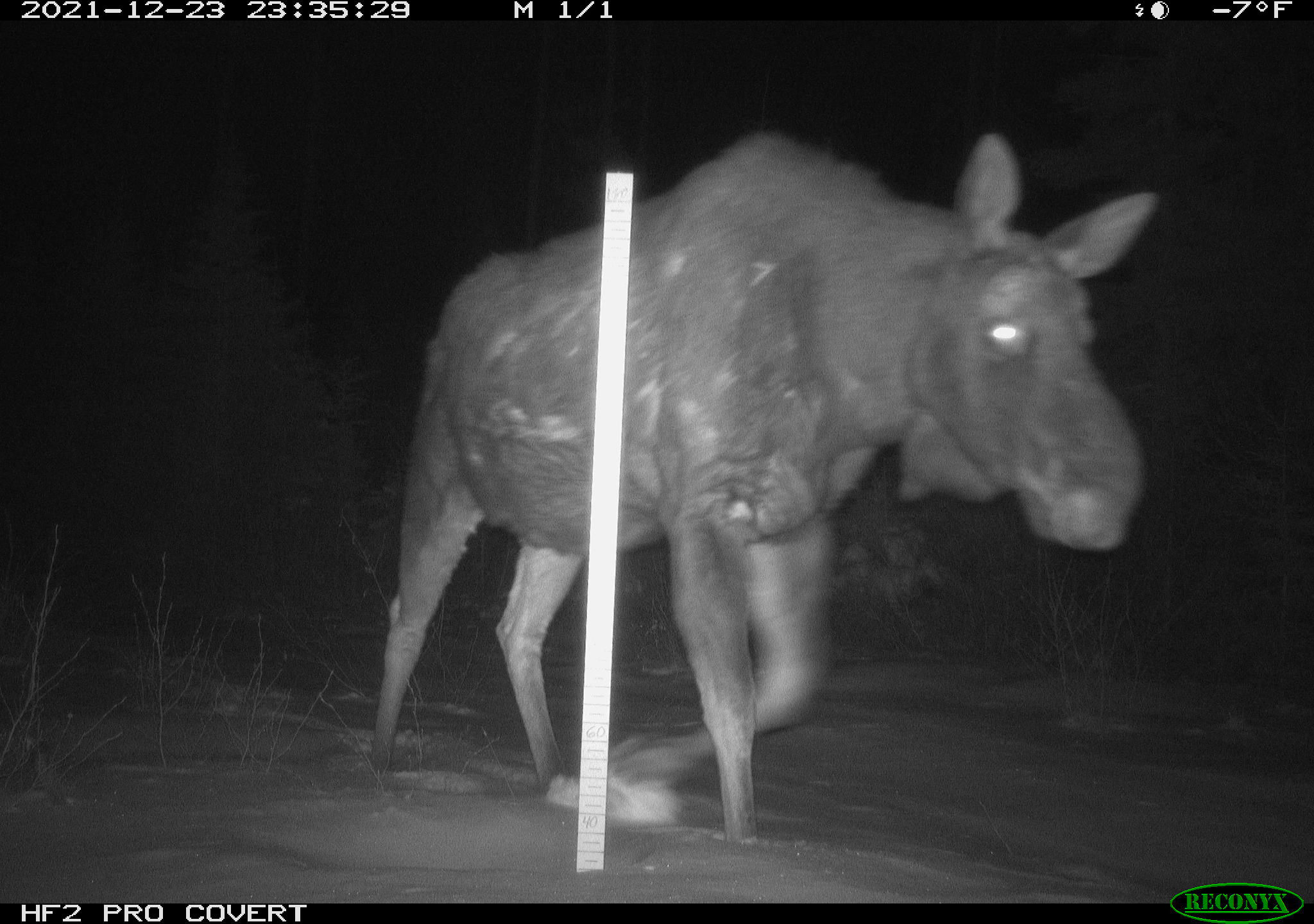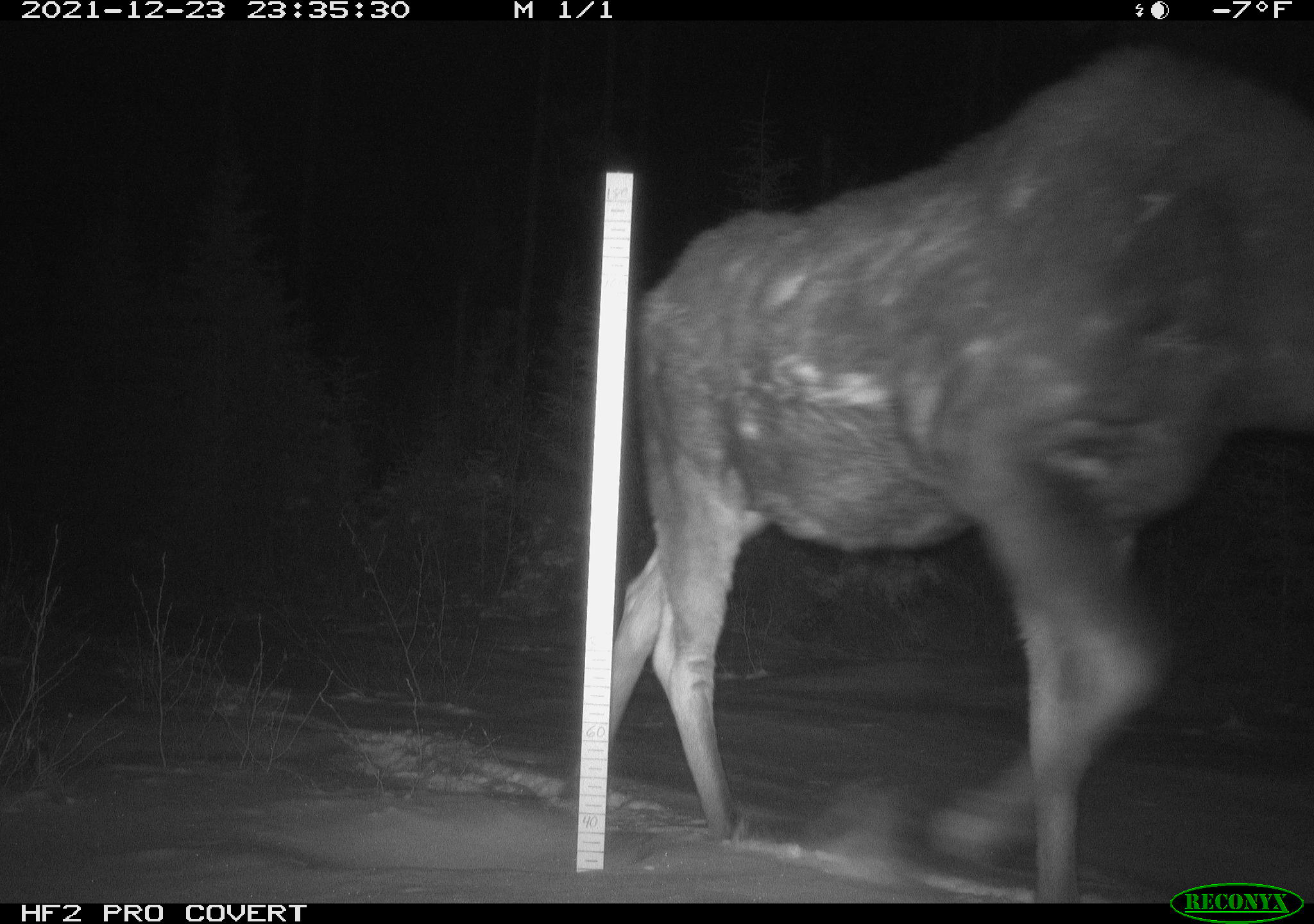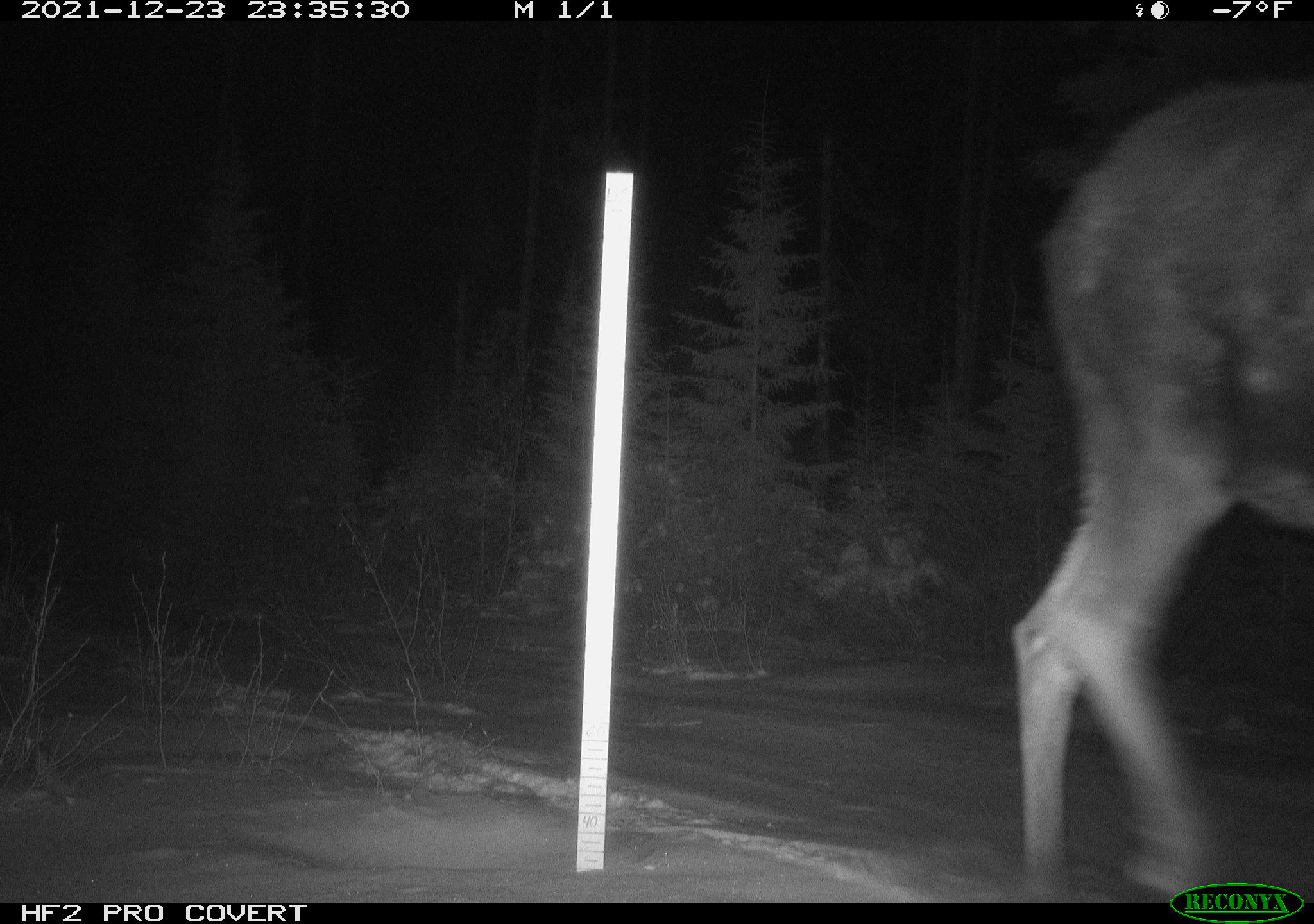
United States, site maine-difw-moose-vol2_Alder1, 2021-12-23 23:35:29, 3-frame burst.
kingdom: Animalia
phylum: Chordata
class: Mammalia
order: Artiodactyla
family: Cervidae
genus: Alces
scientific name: Alces alces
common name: moose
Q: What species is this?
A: Moose (Alces alces).